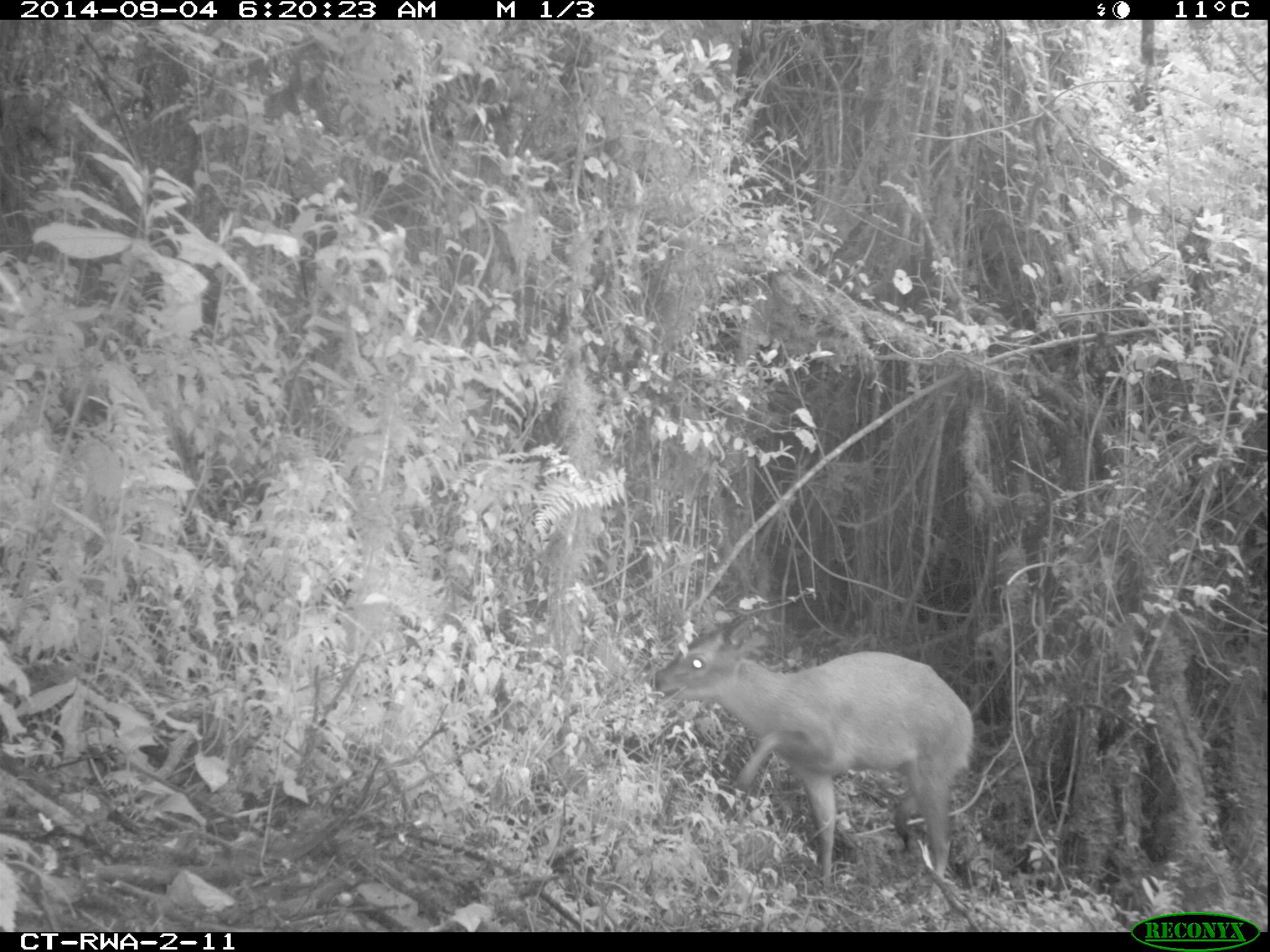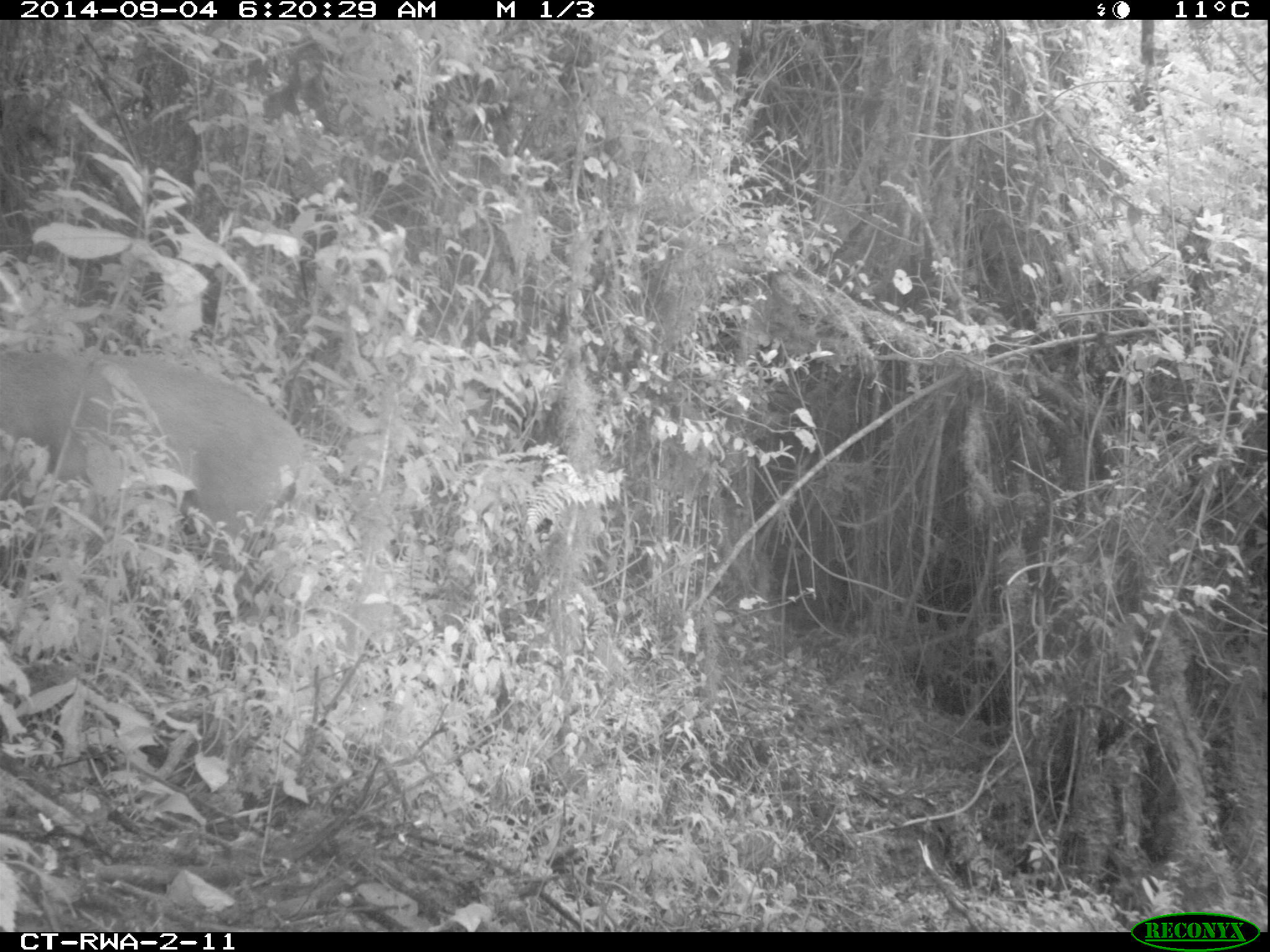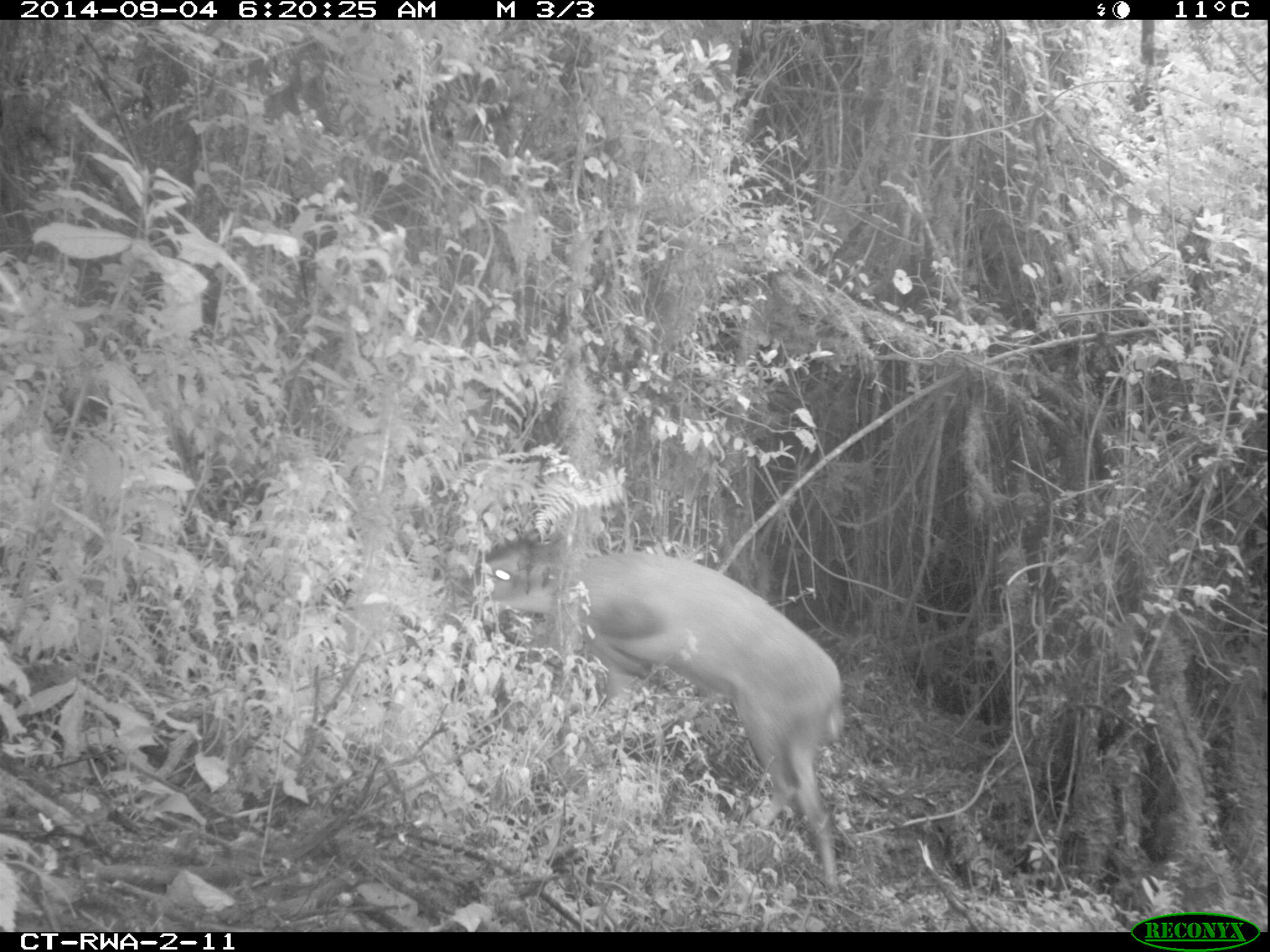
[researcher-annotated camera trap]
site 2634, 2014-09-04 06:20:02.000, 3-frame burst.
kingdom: Animalia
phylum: Chordata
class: Mammalia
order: Artiodactyla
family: Bovidae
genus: Cephalophus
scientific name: Cephalophus nigrifrons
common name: black-fronted duiker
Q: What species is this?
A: Cephalophus nigrifrons (black-fronted duiker).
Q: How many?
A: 1.